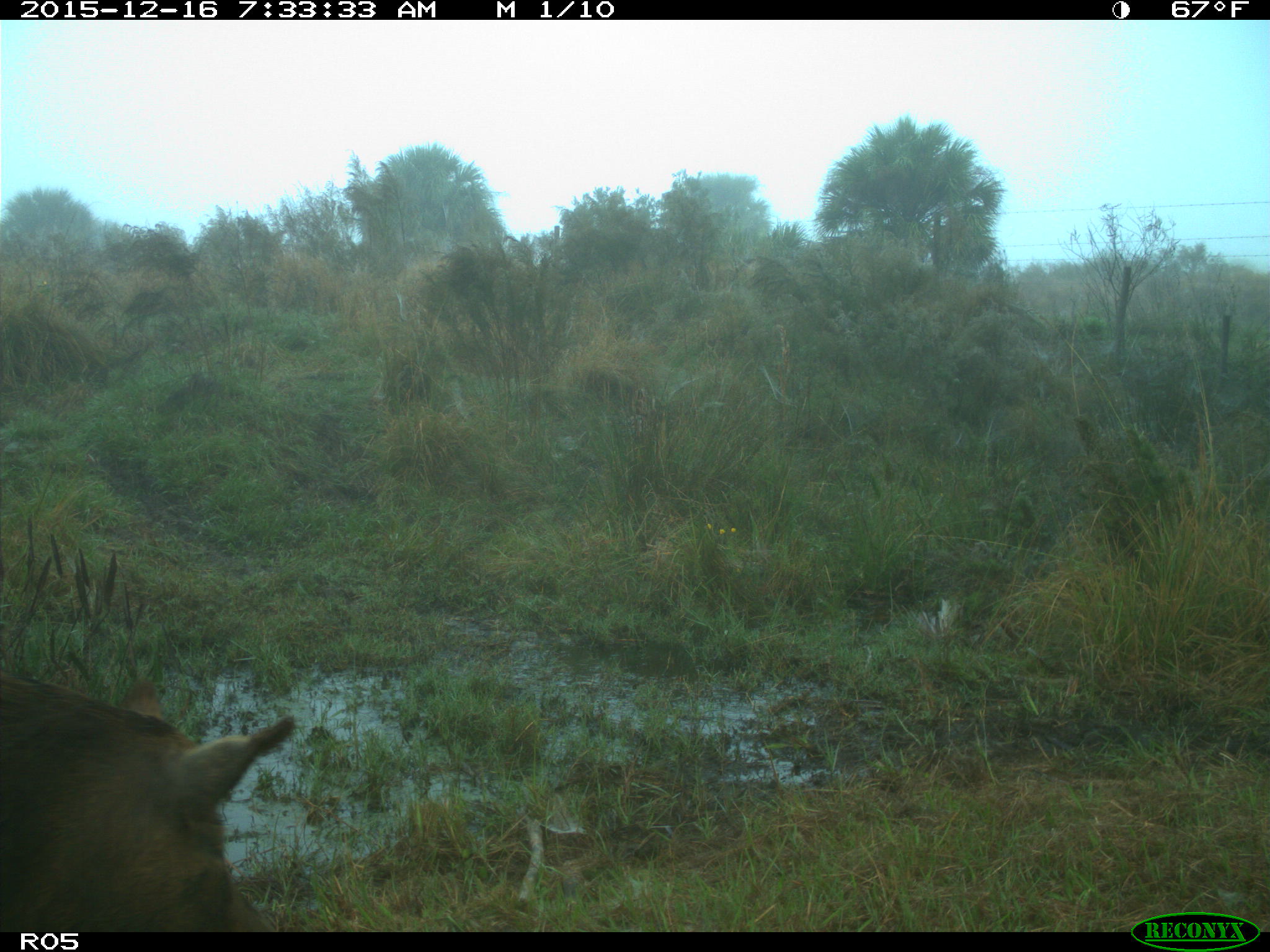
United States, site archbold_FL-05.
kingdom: Animalia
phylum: Chordata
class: Mammalia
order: Artiodactyla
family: Suidae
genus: Sus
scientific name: Sus scrofa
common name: wild boar